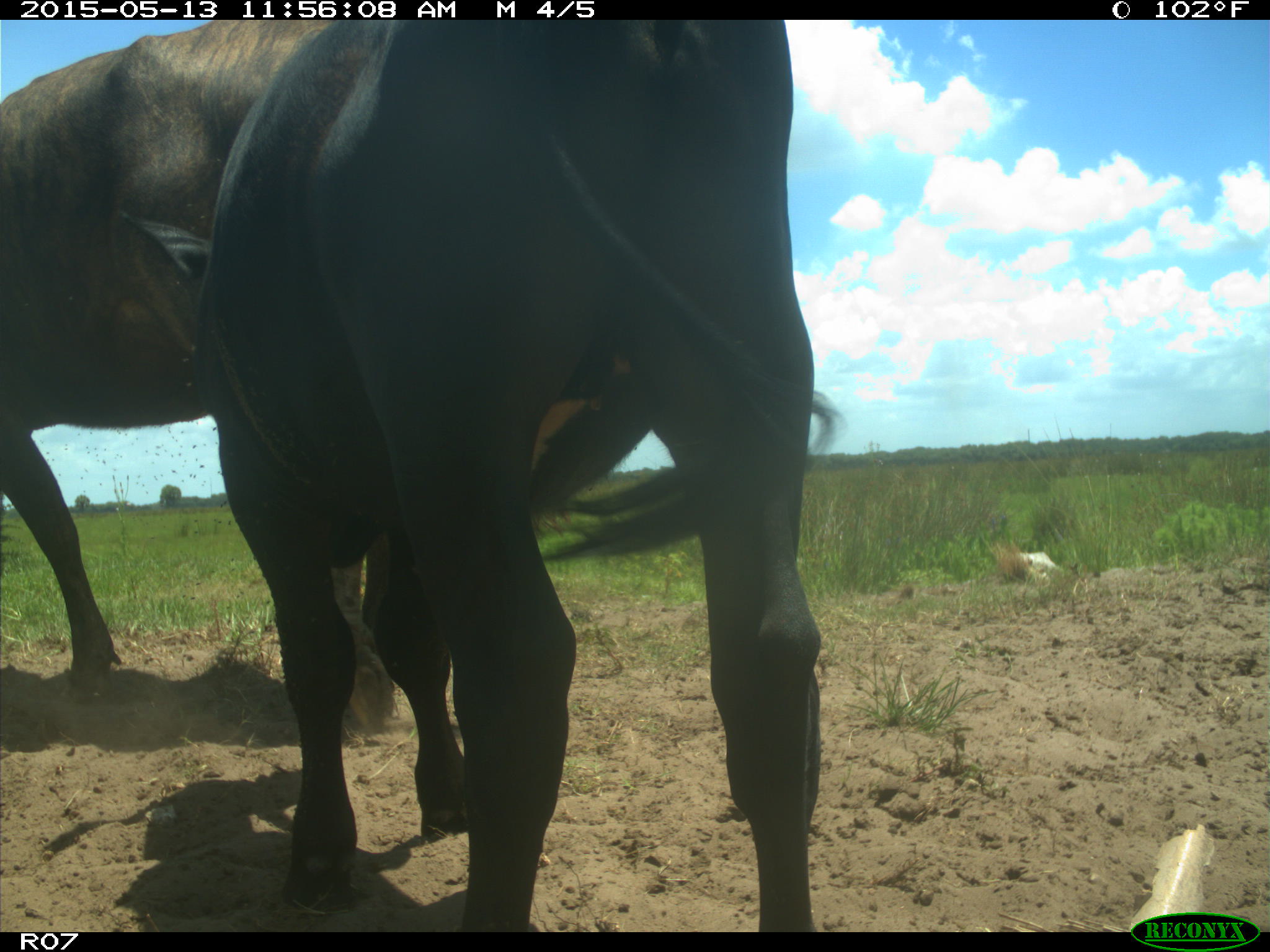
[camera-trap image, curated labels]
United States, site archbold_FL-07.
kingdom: Animalia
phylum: Chordata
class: Mammalia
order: Artiodactyla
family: Bovidae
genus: Bos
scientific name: Bos taurus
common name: domestic cow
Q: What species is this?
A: Bos taurus (domestic cow).